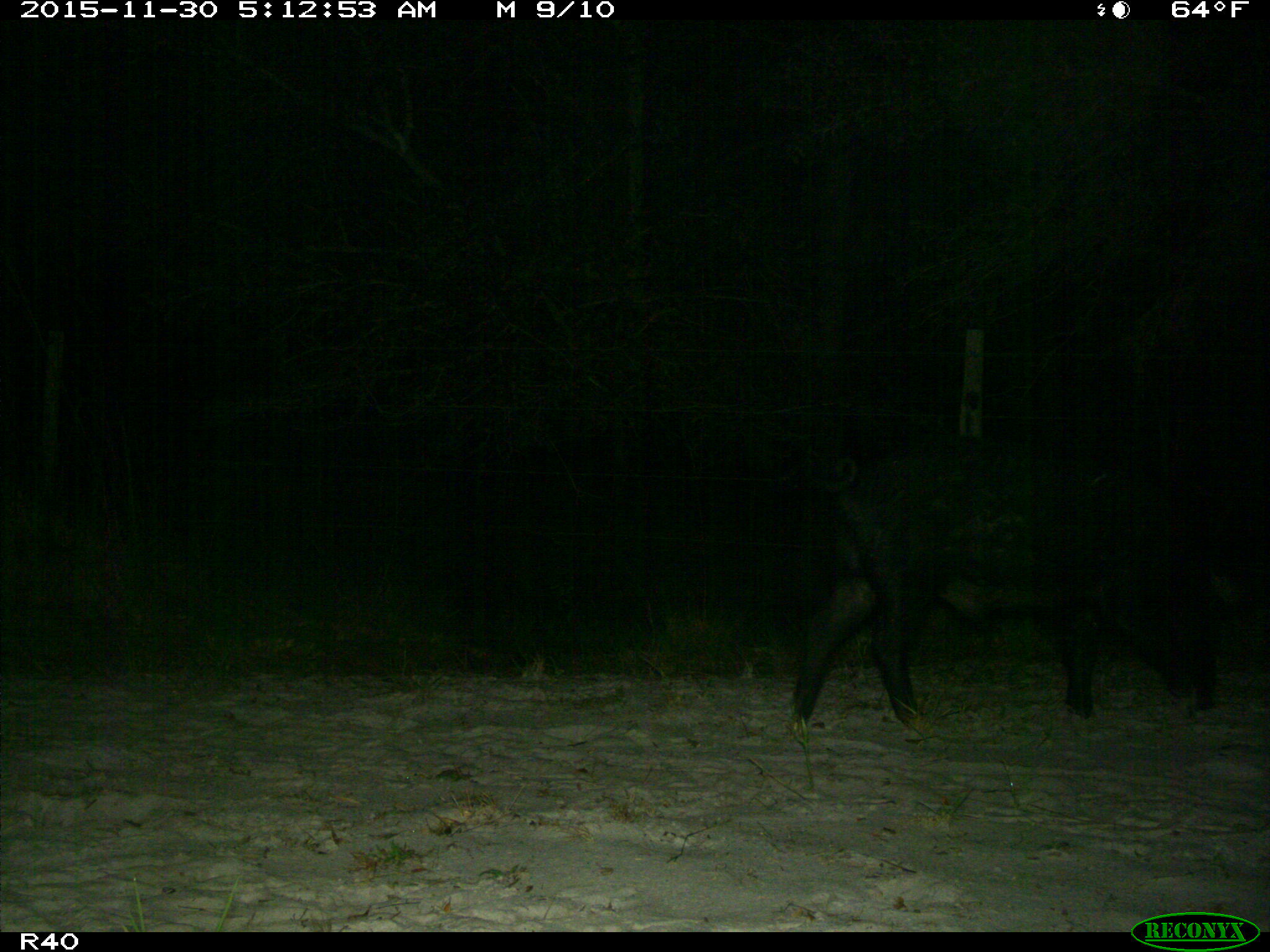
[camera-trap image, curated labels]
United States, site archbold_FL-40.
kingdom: Animalia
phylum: Chordata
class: Mammalia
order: Artiodactyla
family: Suidae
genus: Sus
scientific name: Sus scrofa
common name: wild boar